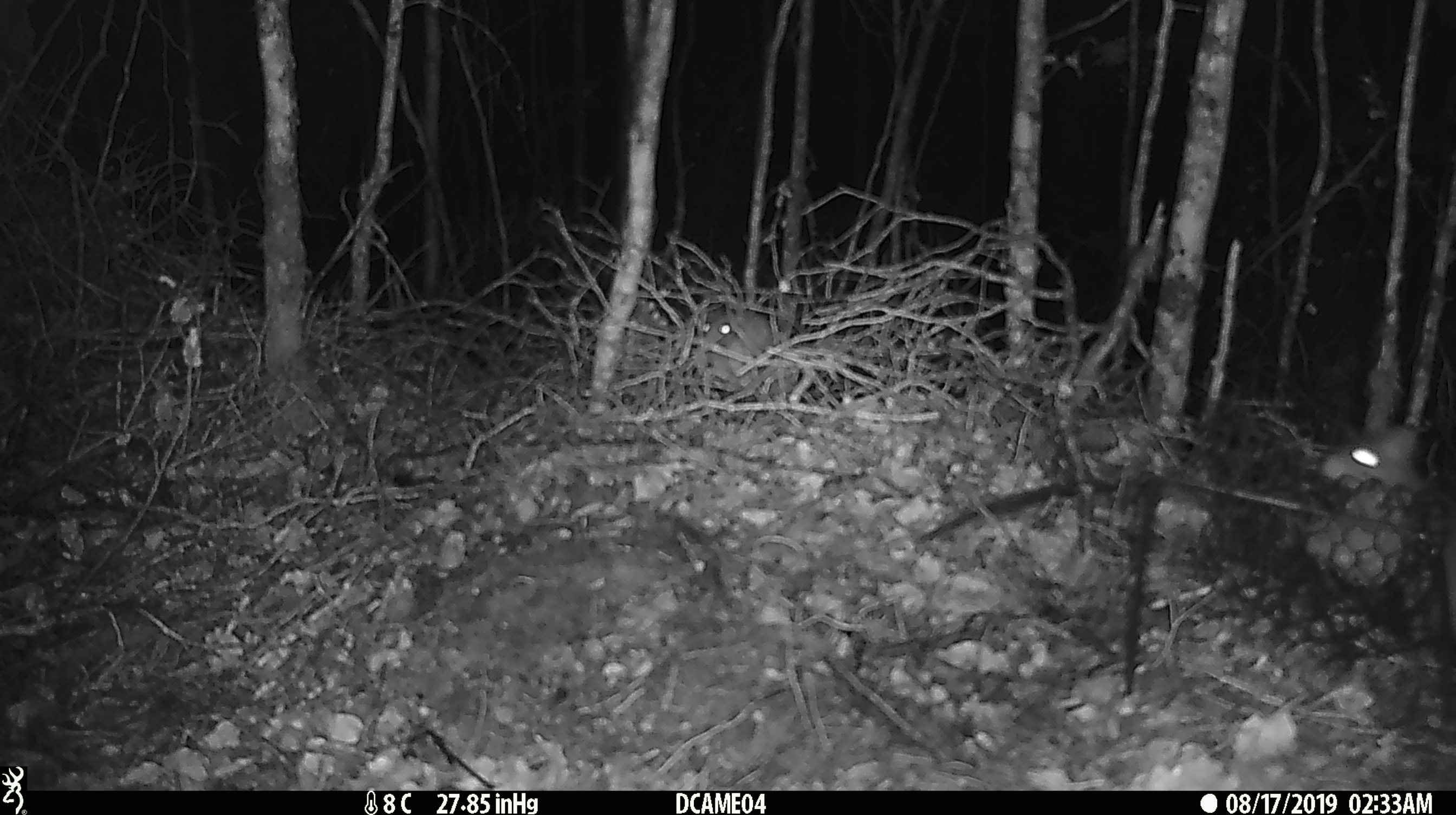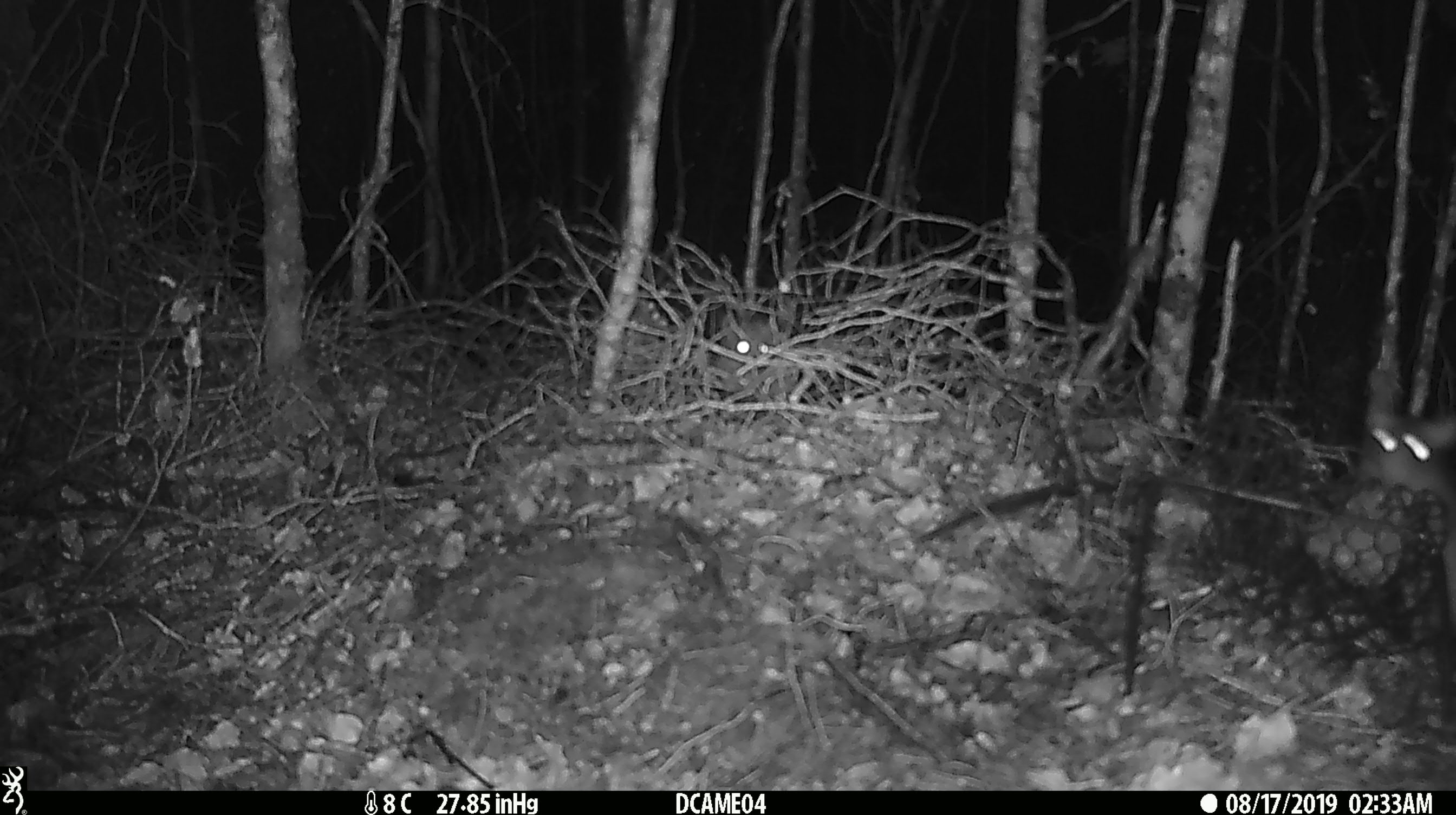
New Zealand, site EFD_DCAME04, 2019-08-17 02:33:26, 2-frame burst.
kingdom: Animalia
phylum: Chordata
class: Mammalia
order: Rodentia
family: Muridae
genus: Rattus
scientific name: Rattus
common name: rat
Rat (Rattus).